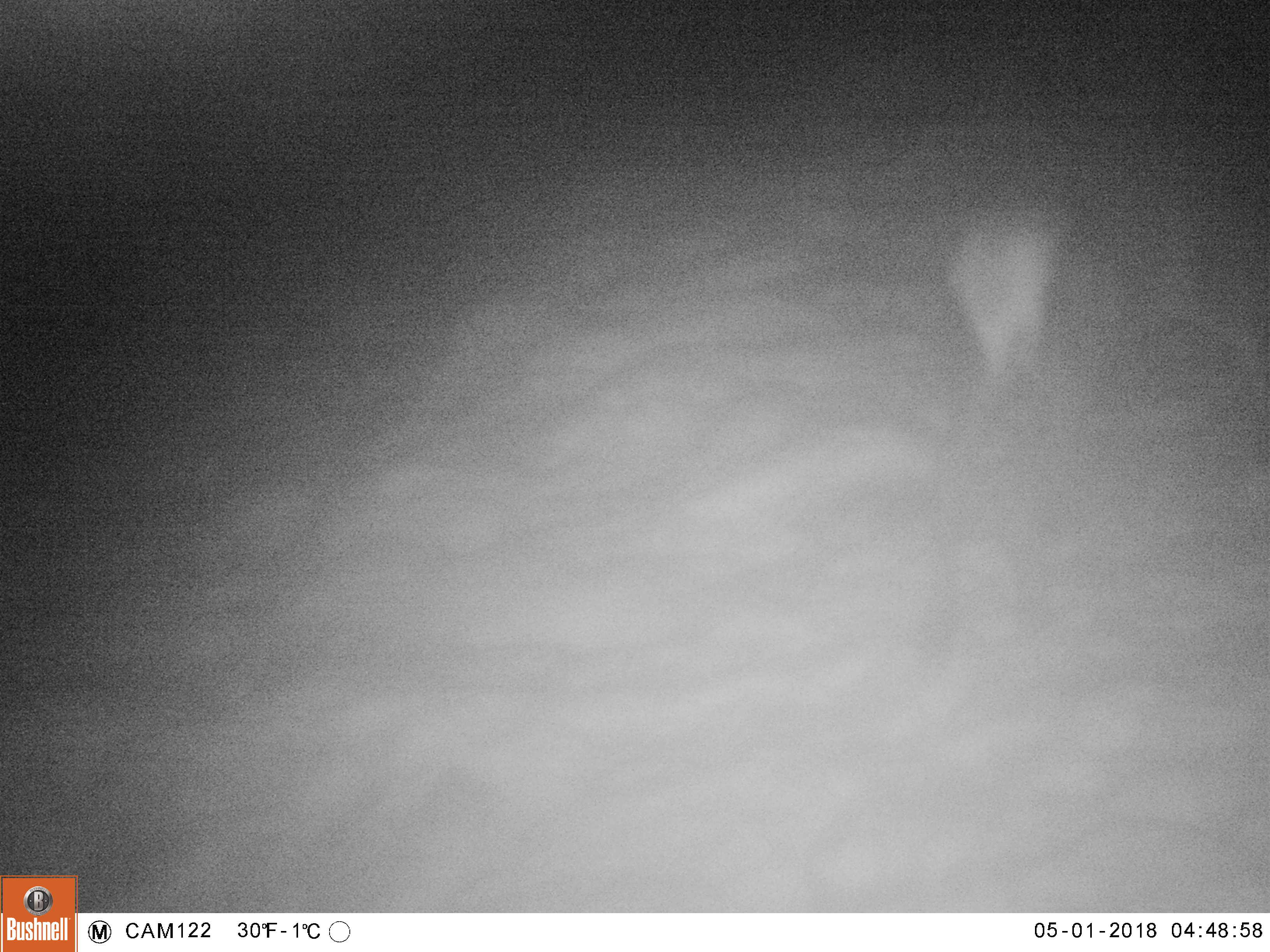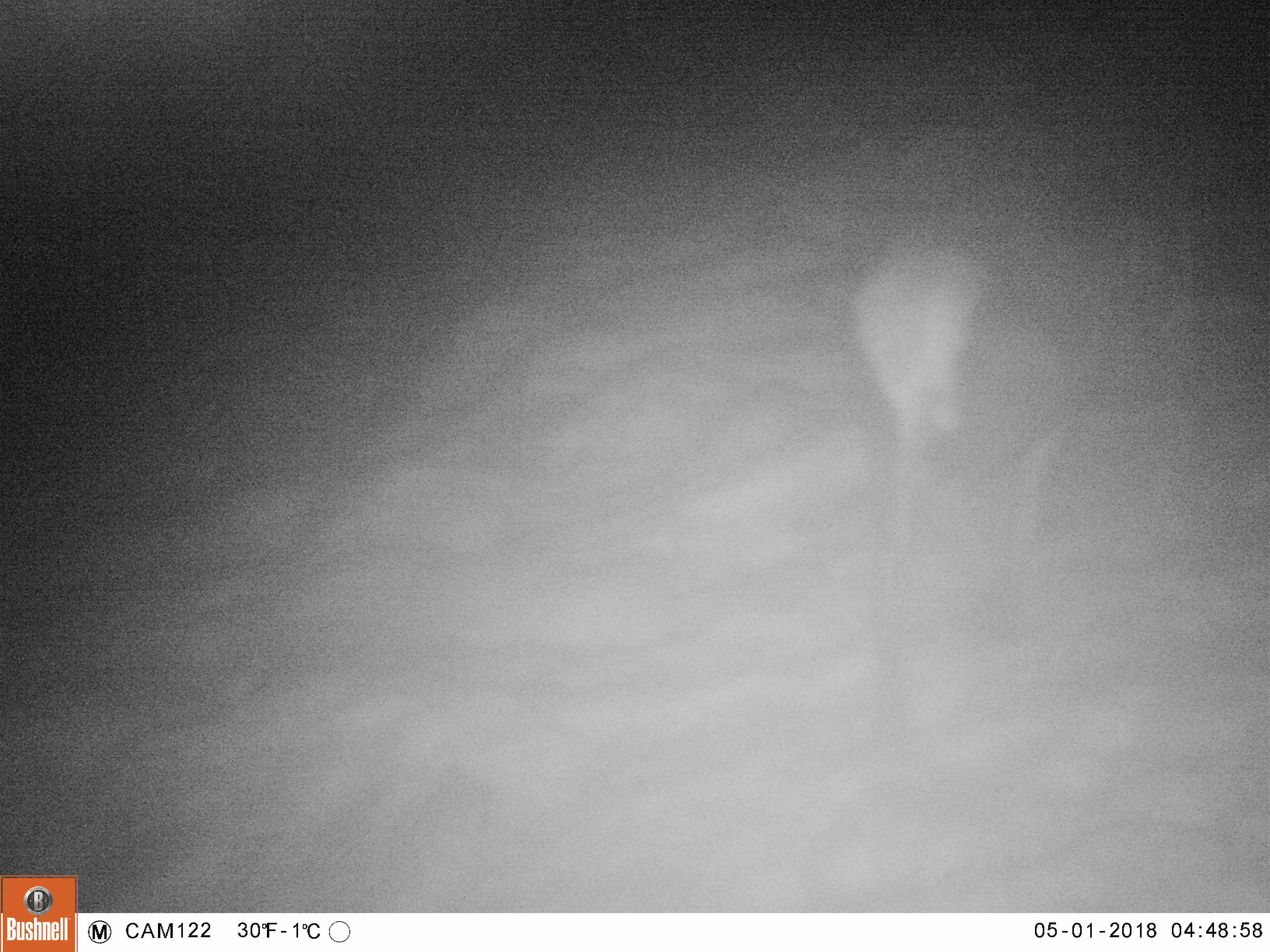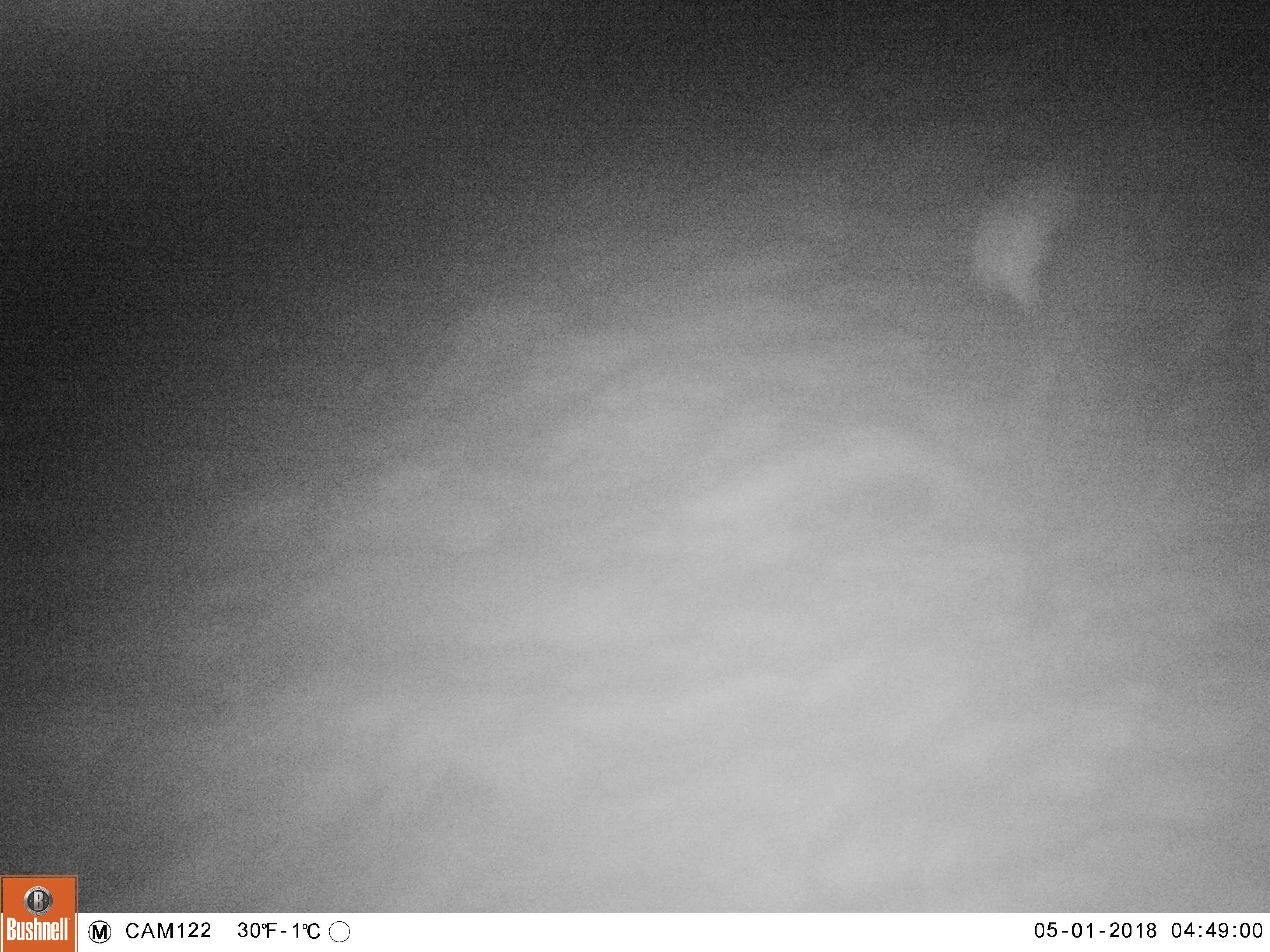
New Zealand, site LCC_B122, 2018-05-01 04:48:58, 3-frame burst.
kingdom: Animalia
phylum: Chordata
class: Mammalia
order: Artiodactyla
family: Cervidae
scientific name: Cervidae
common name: deer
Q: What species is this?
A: Deer (Cervidae).